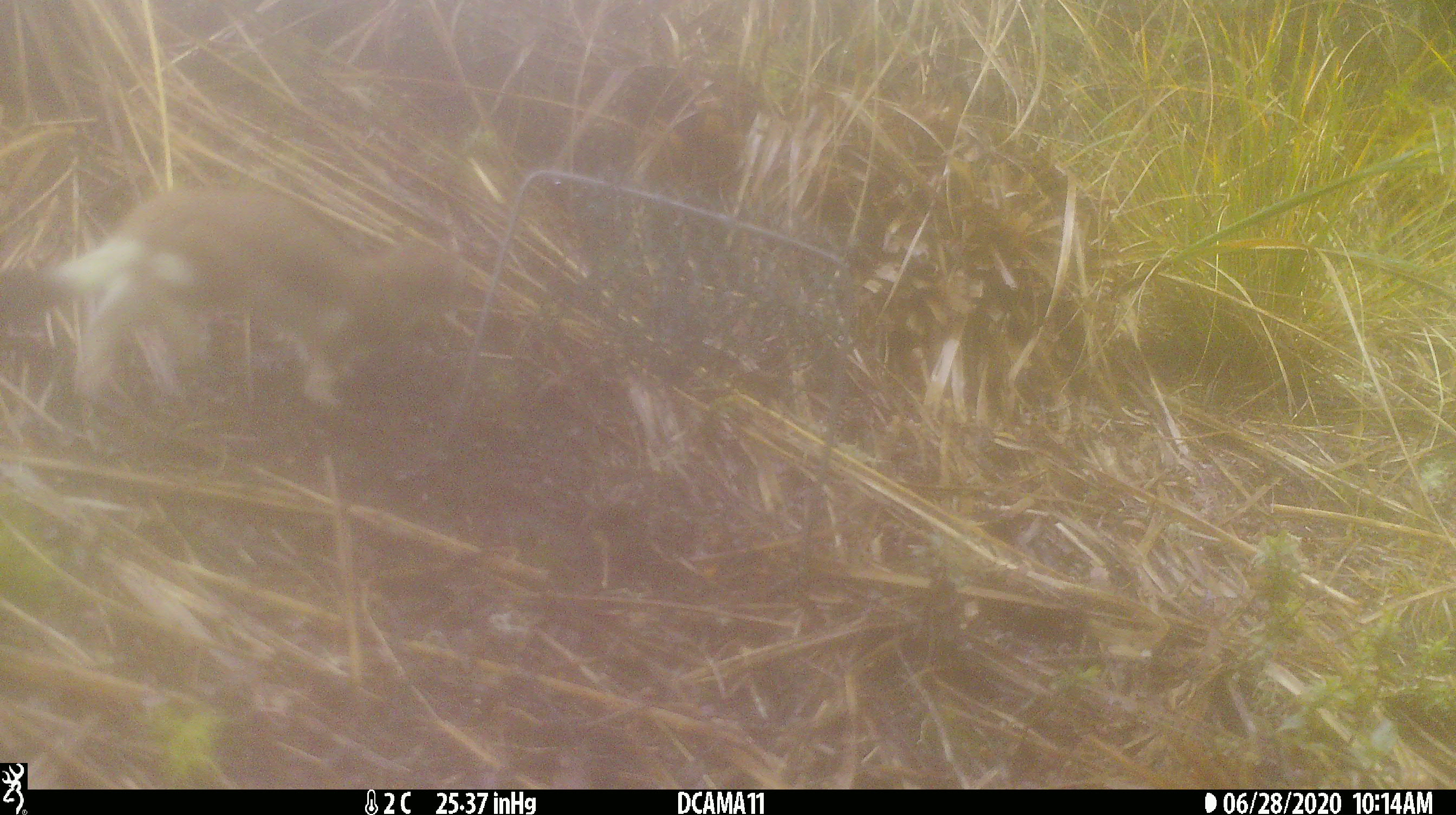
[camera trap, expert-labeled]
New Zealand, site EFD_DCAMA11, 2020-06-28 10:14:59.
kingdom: Animalia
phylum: Chordata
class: Mammalia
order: Carnivora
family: Mustelidae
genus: Mustela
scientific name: Mustela erminea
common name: stoat